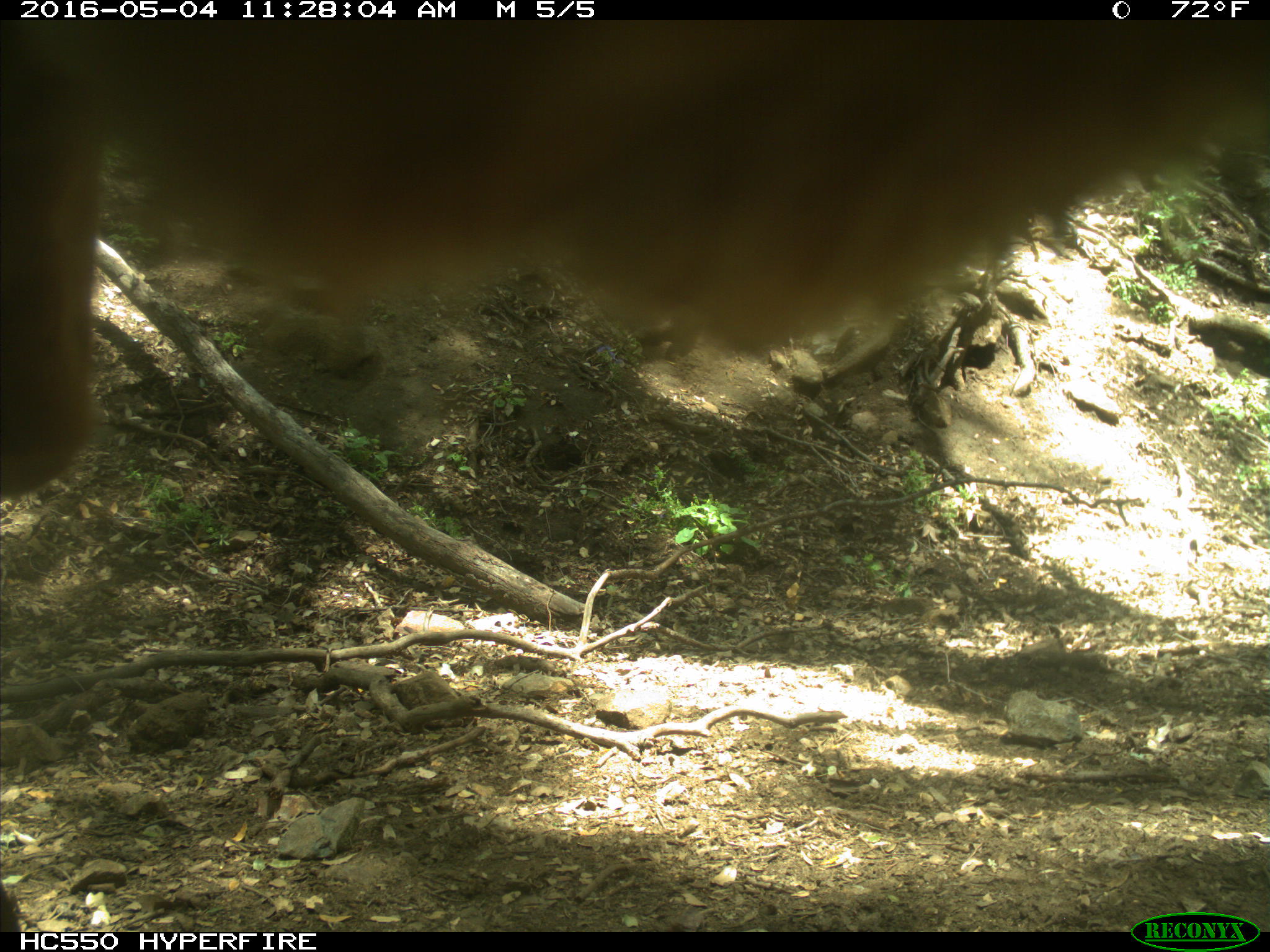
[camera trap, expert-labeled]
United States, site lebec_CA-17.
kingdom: Animalia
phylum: Chordata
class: Mammalia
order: Artiodactyla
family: Bovidae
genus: Bos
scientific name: Bos taurus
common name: domestic cow